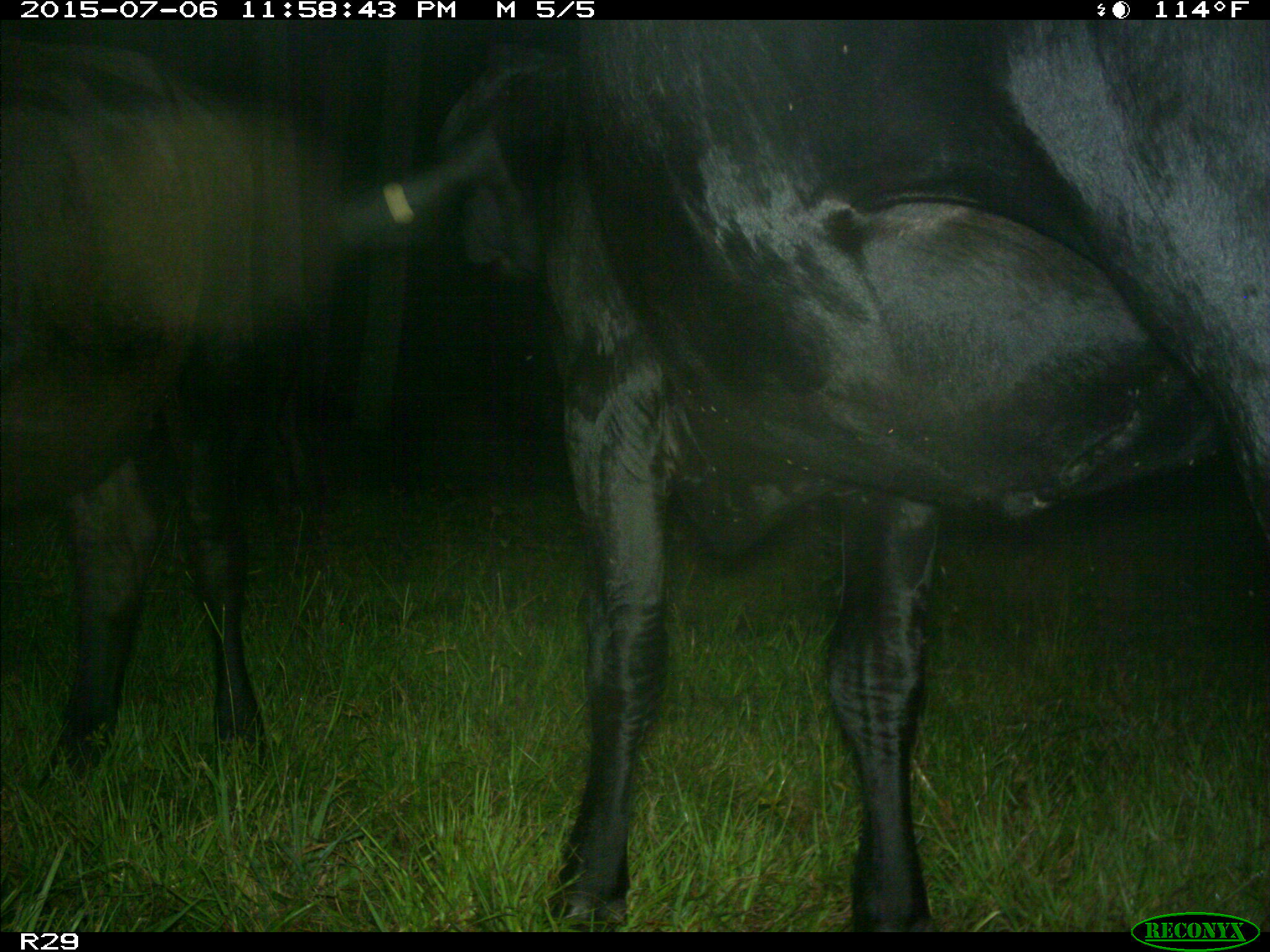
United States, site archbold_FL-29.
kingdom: Animalia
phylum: Chordata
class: Mammalia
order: Artiodactyla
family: Bovidae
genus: Bos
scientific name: Bos taurus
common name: domestic cow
Bos taurus (domestic cow).